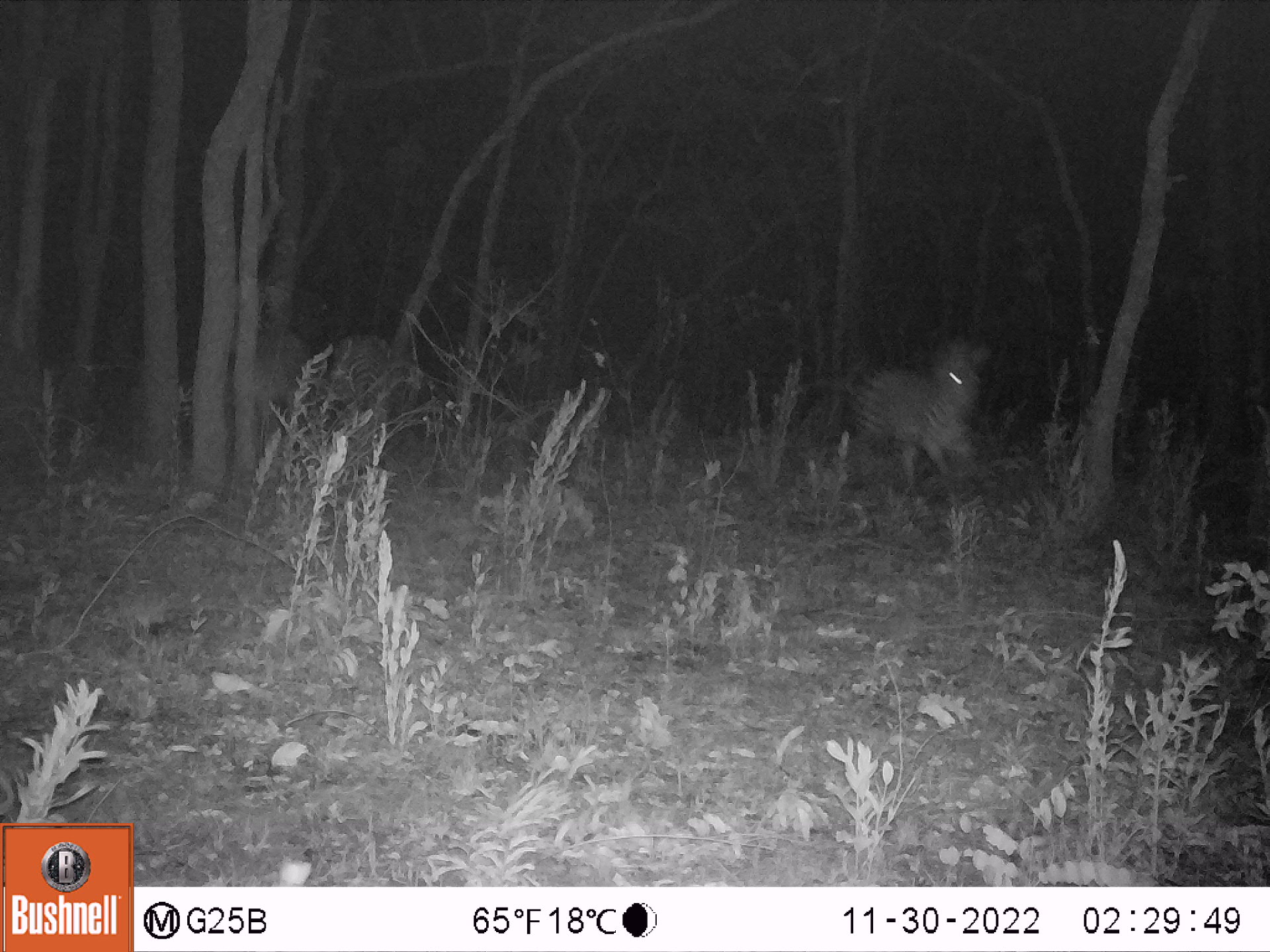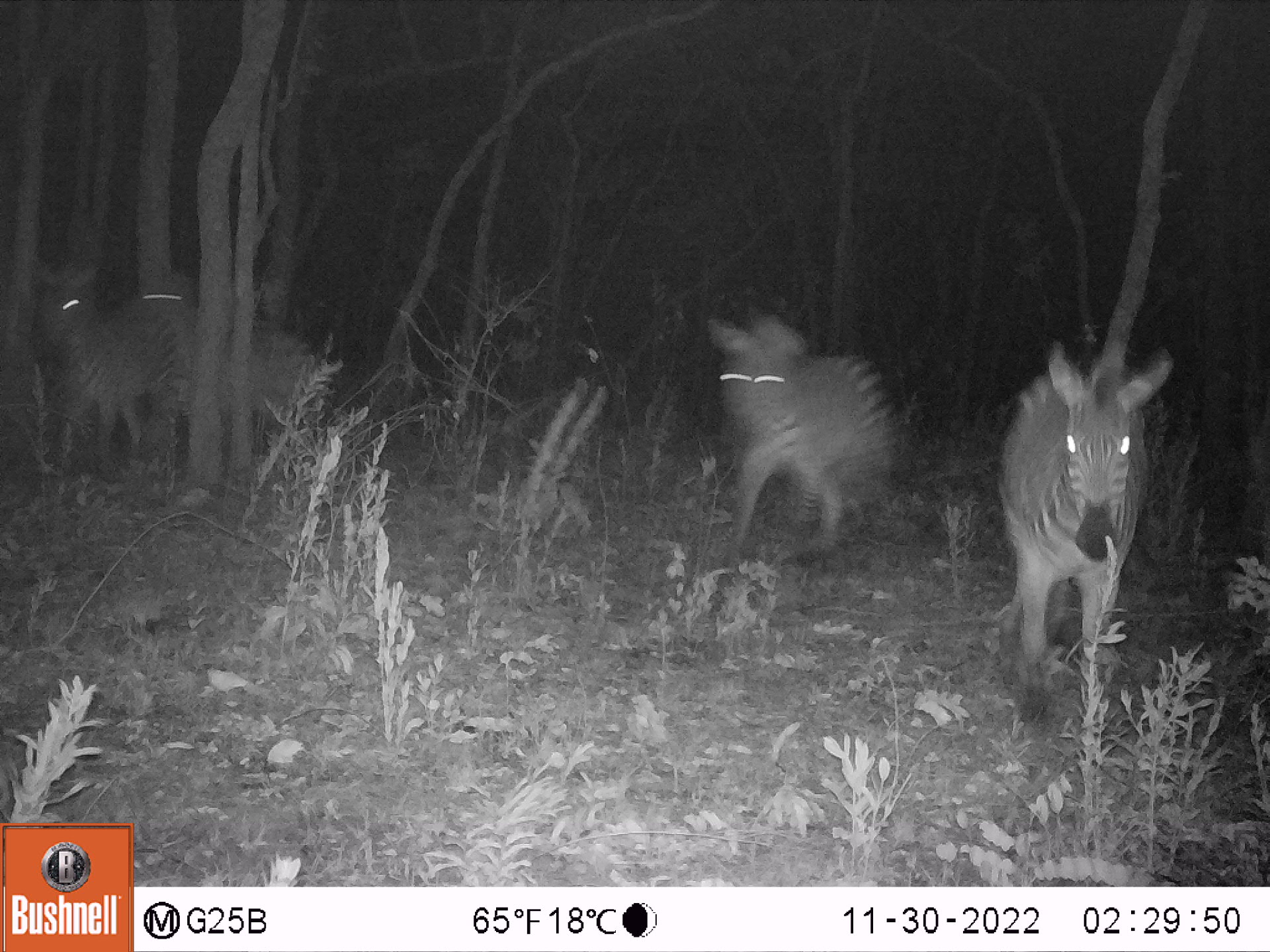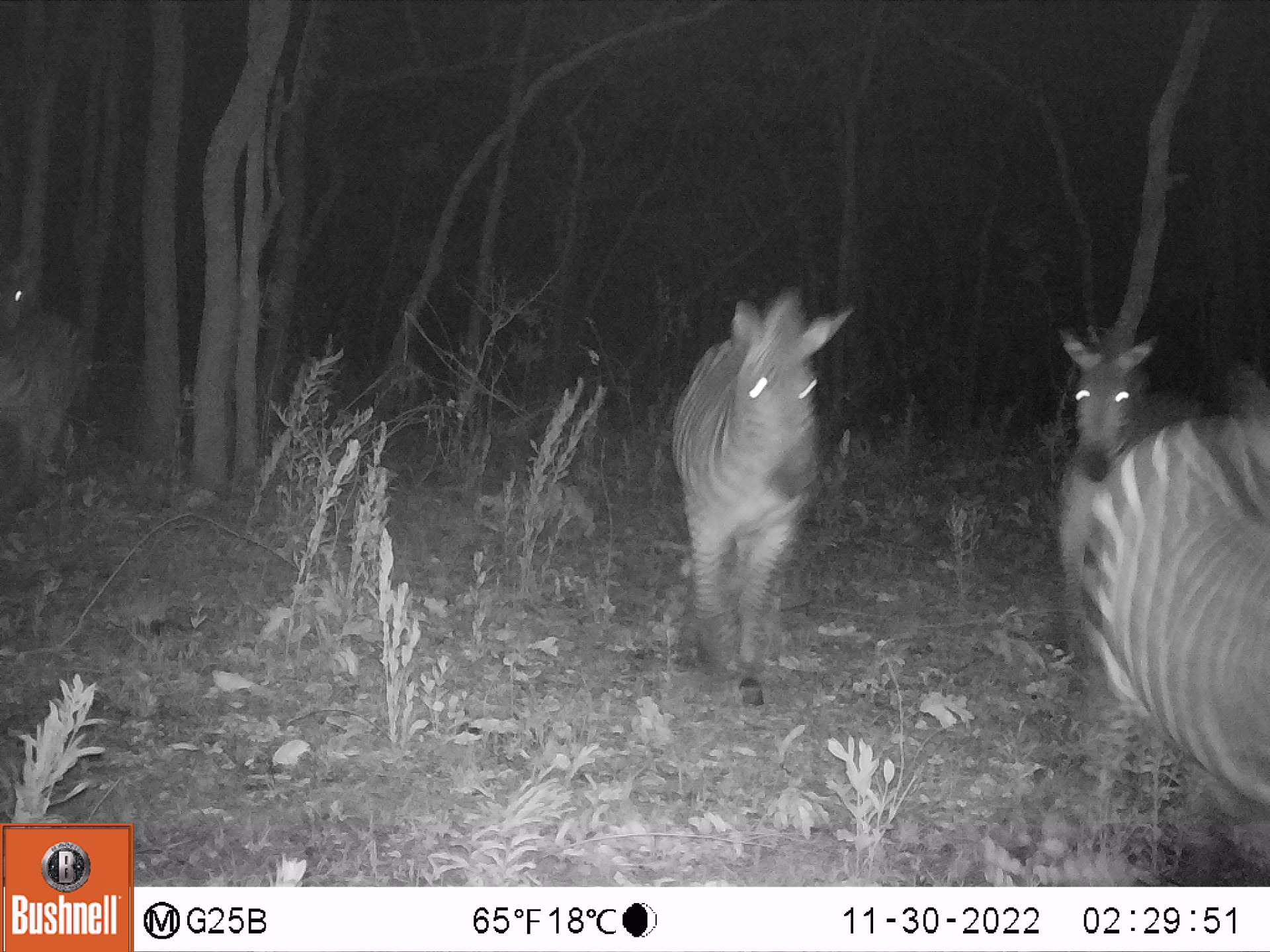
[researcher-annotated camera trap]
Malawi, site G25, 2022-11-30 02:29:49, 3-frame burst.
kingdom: Animalia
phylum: Chordata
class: Mammalia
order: Perissodactyla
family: Equidae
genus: Equus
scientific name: Equus quagga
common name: plains zebra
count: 2